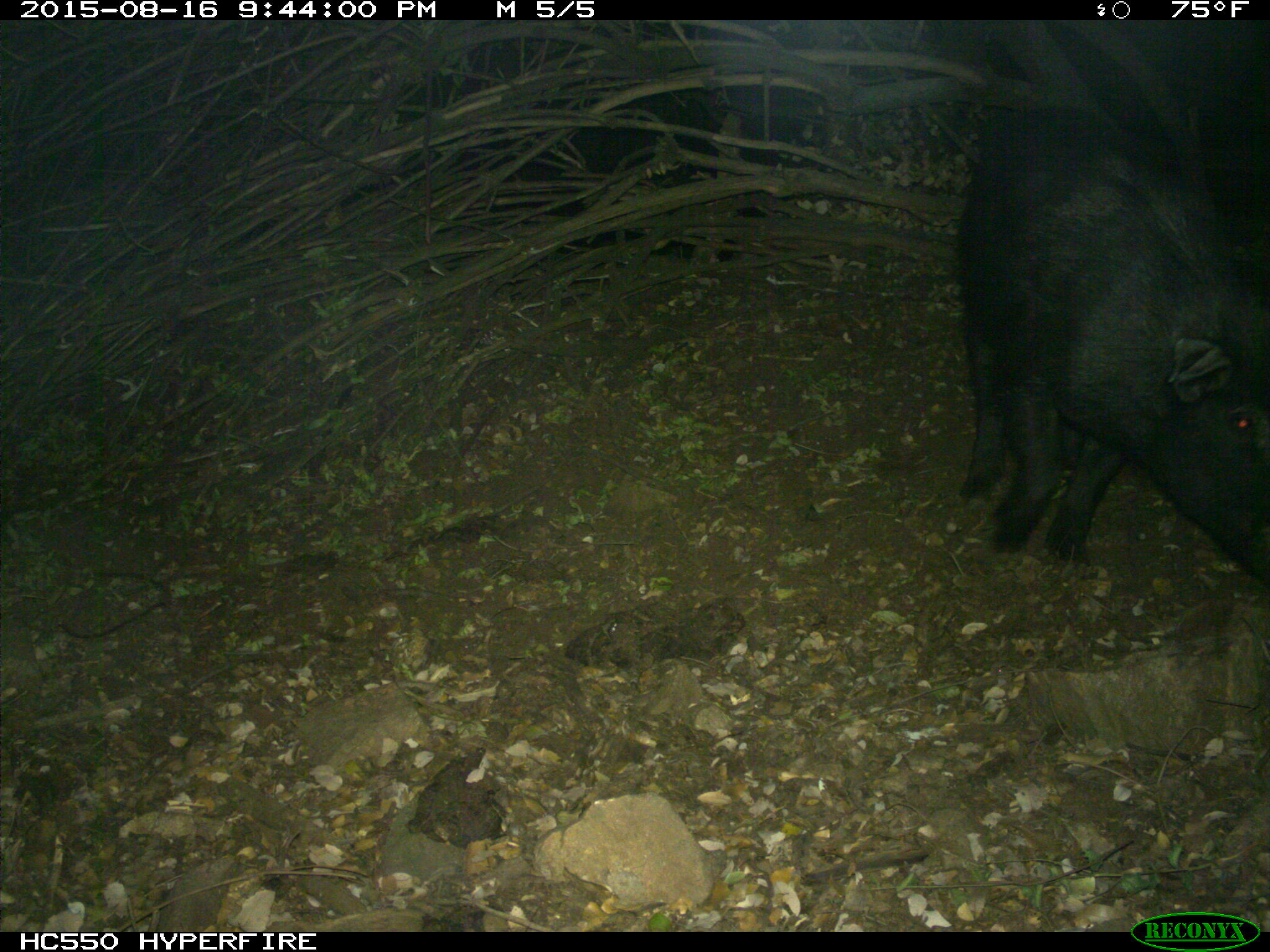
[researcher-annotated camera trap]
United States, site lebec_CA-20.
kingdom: Animalia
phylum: Chordata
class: Mammalia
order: Artiodactyla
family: Suidae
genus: Sus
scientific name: Sus scrofa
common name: wild boar